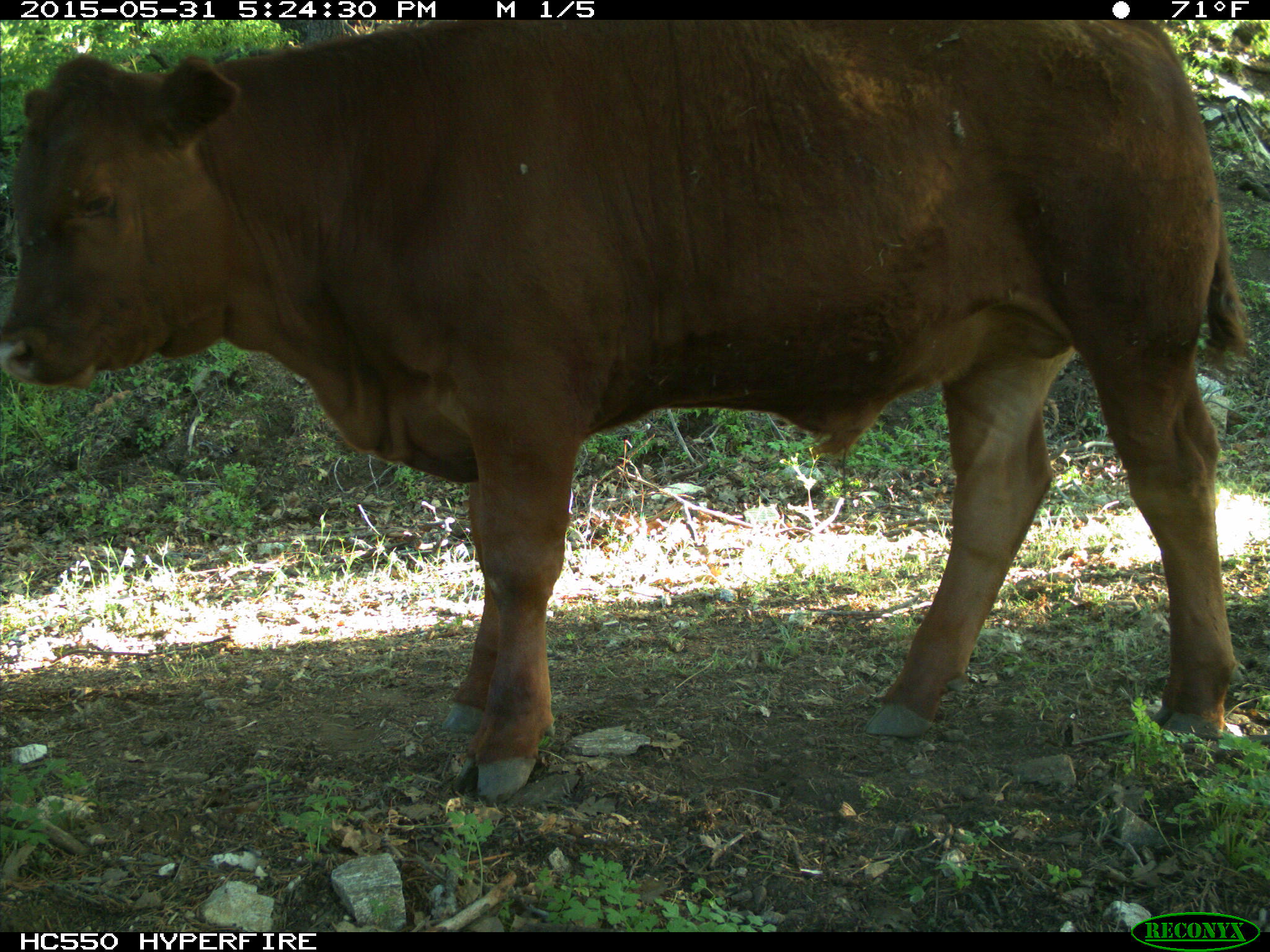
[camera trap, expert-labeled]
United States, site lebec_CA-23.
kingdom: Animalia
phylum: Chordata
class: Mammalia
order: Artiodactyla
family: Bovidae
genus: Bos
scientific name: Bos taurus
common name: domestic cow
Bos taurus (domestic cow).